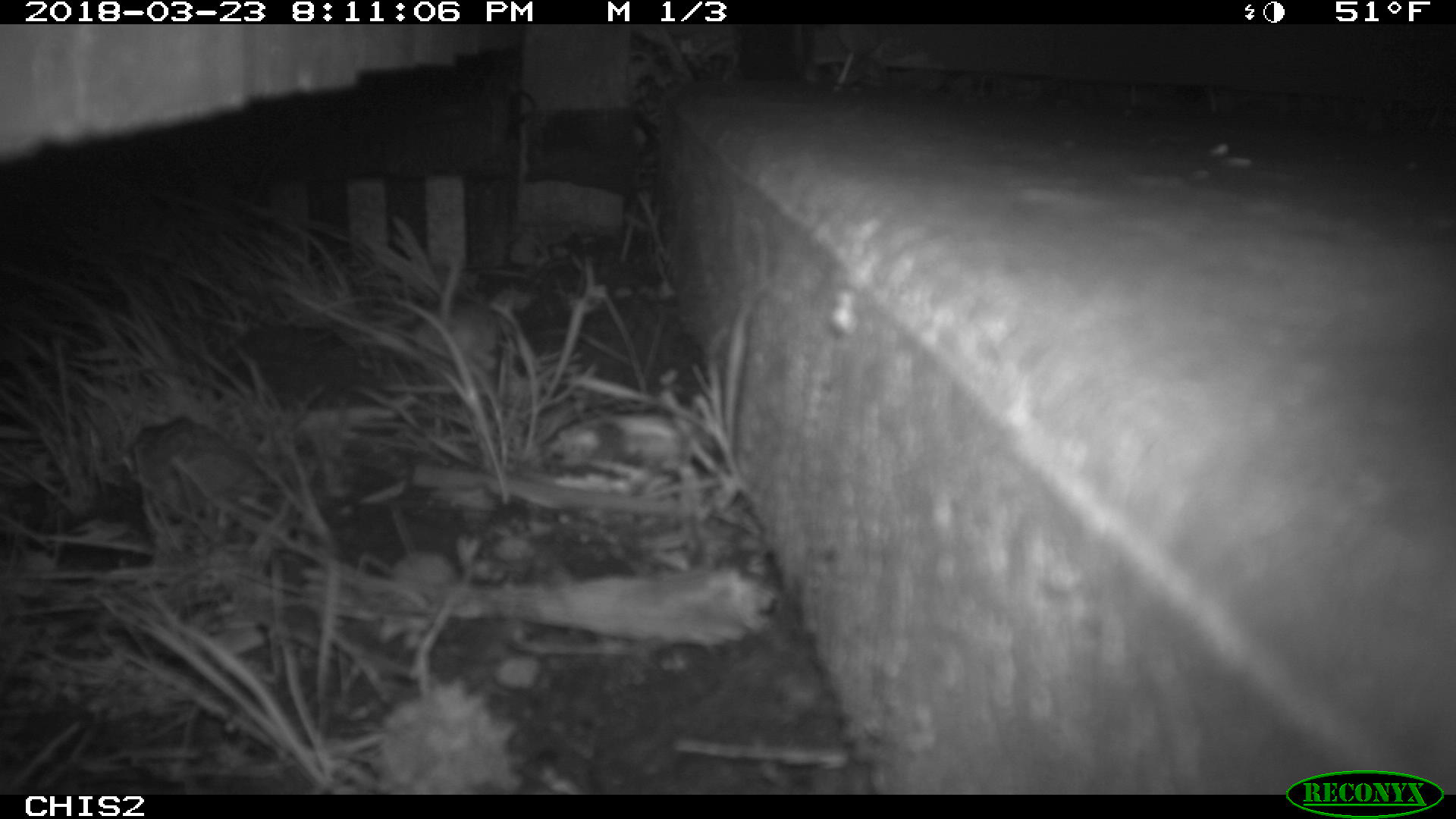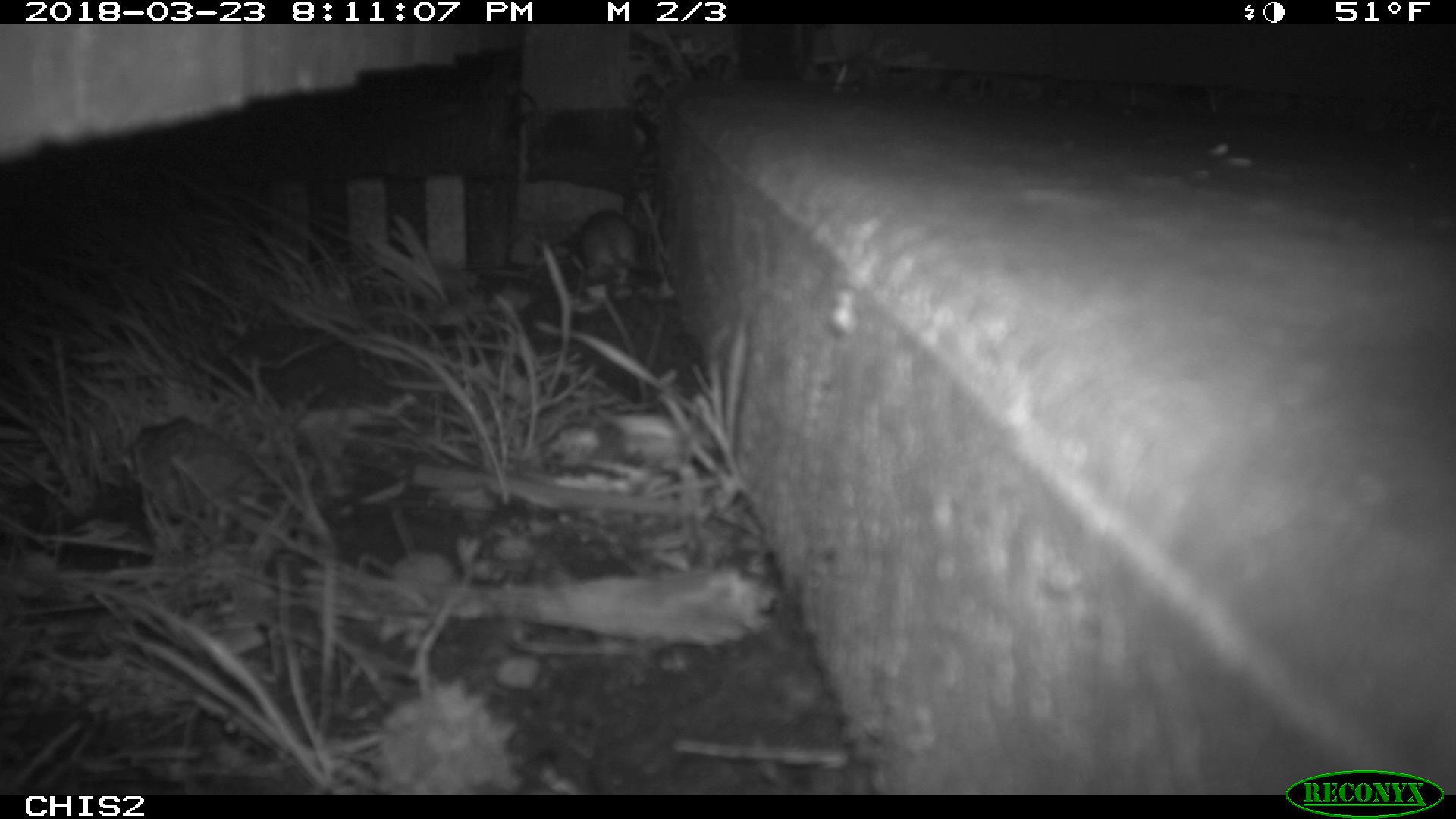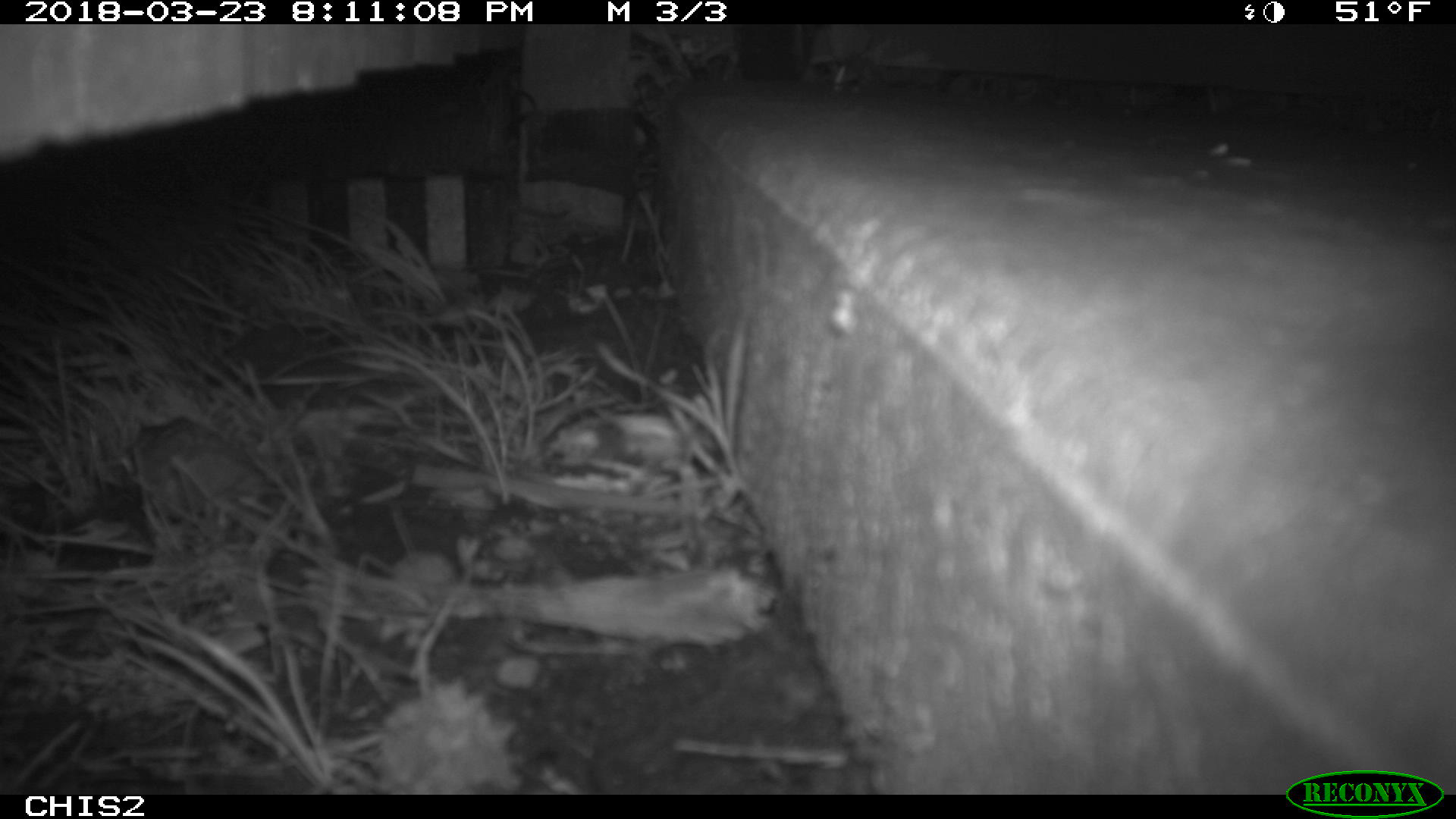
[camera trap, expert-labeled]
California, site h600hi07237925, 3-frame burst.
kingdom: Animalia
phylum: Chordata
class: Mammalia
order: Rodentia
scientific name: Rodentia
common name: rodent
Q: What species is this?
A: Rodent (Rodentia).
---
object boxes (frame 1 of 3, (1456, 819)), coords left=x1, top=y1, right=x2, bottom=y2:
rodent: left=412, top=262, right=500, bottom=370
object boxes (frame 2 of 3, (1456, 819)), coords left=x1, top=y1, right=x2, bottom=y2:
rodent: left=580, top=209, right=654, bottom=284